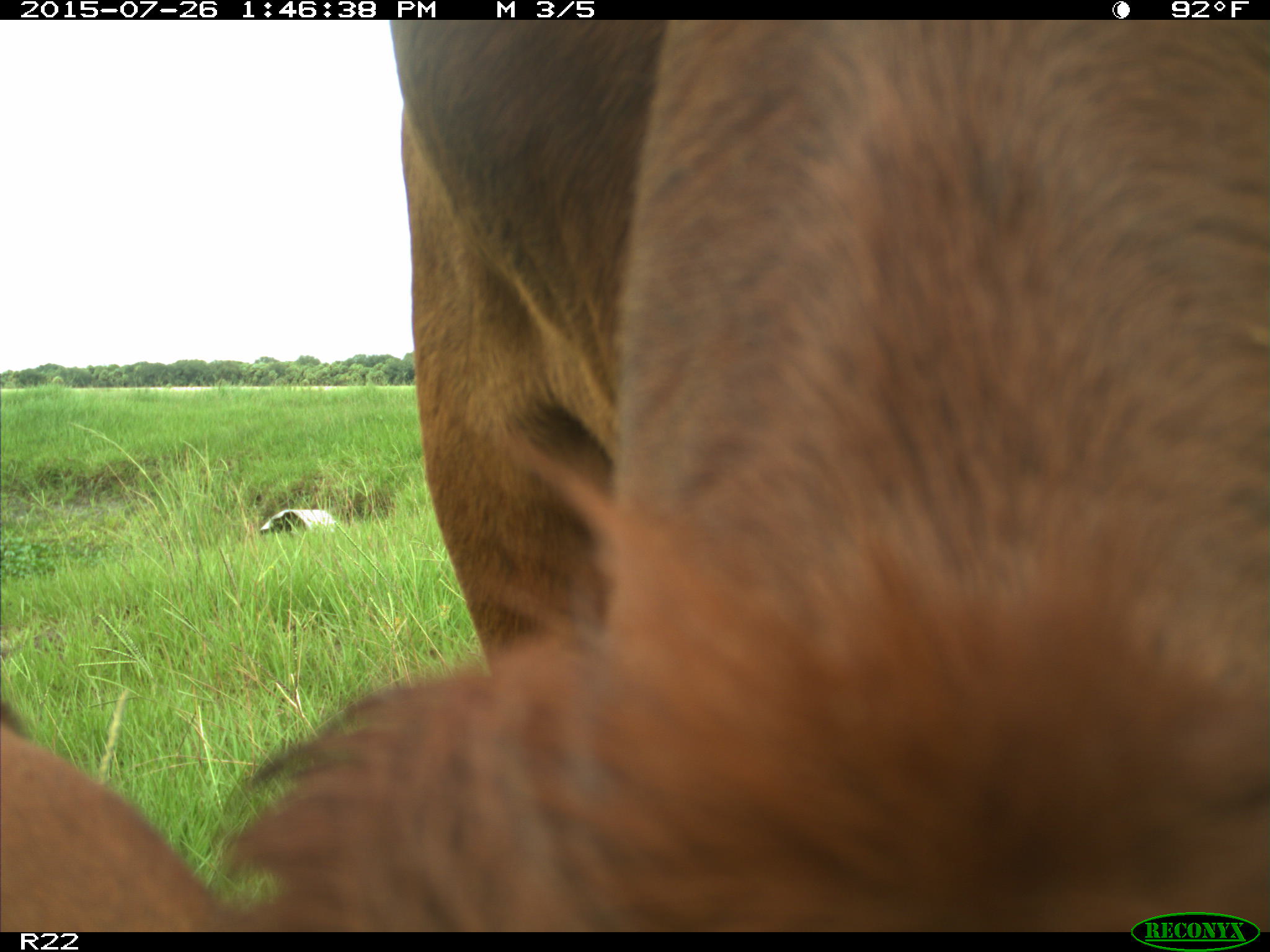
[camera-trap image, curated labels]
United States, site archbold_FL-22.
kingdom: Animalia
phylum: Chordata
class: Mammalia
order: Artiodactyla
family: Bovidae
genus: Bos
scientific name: Bos taurus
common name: domestic cow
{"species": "Bos taurus (domestic cow)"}